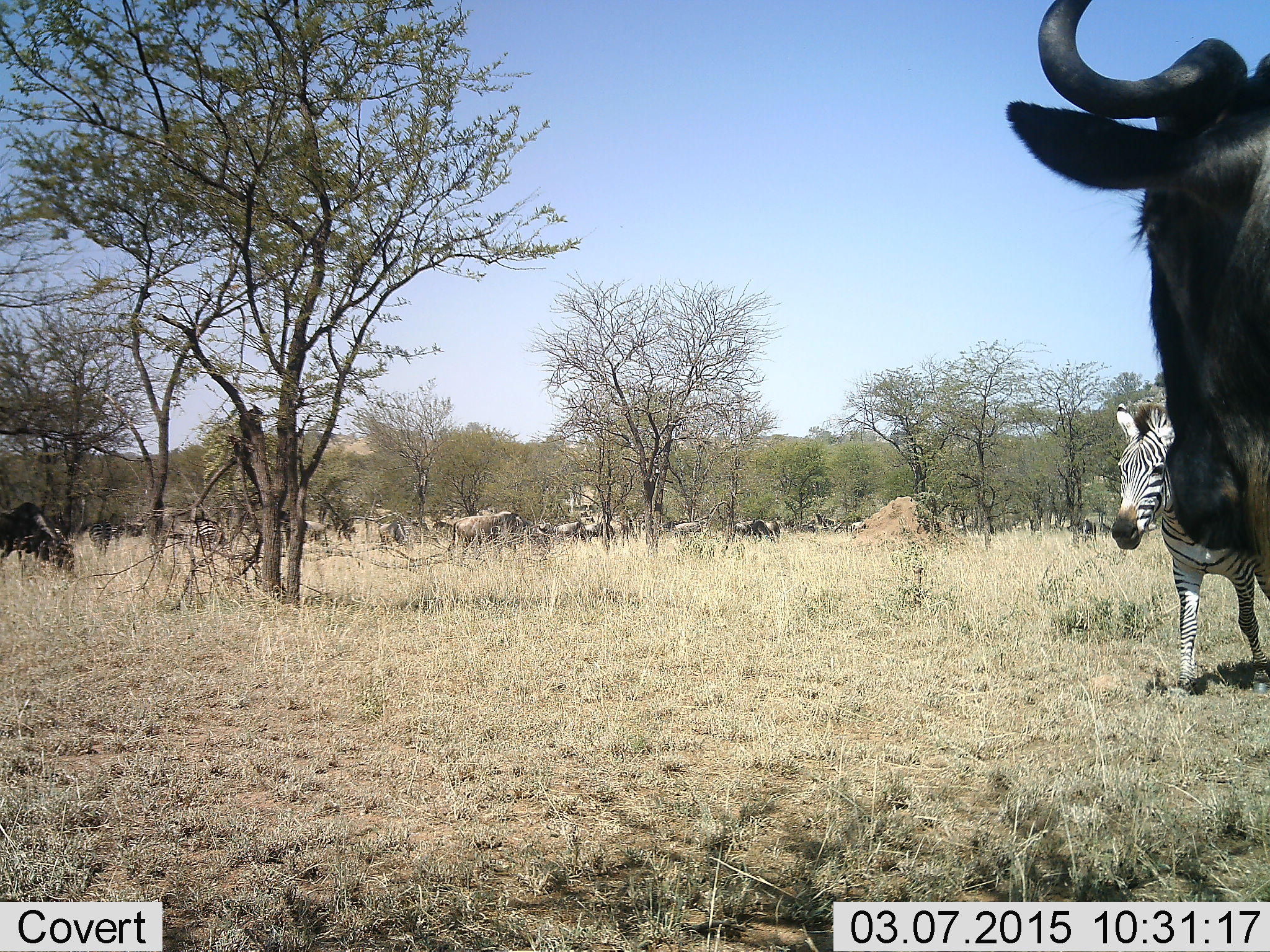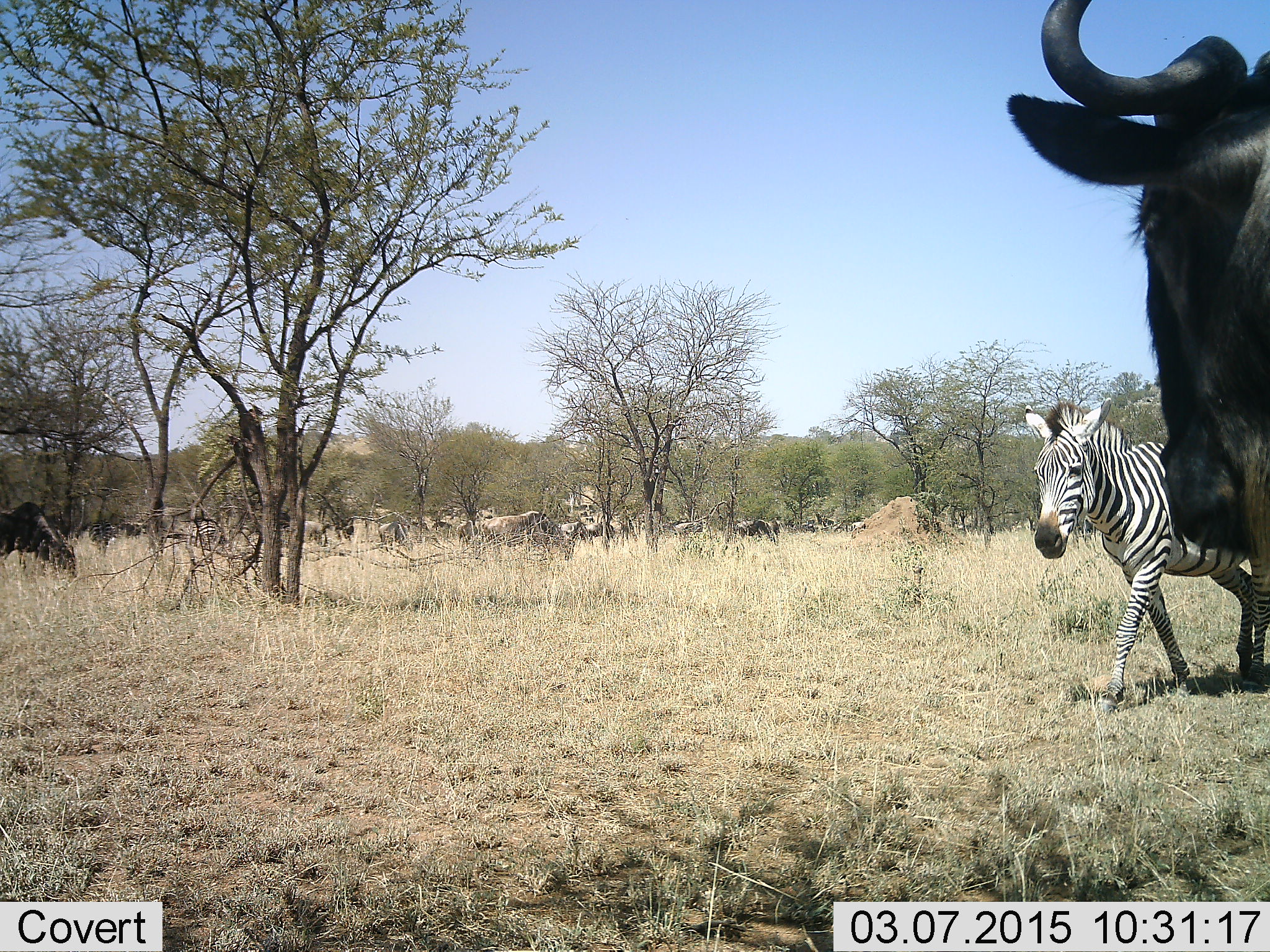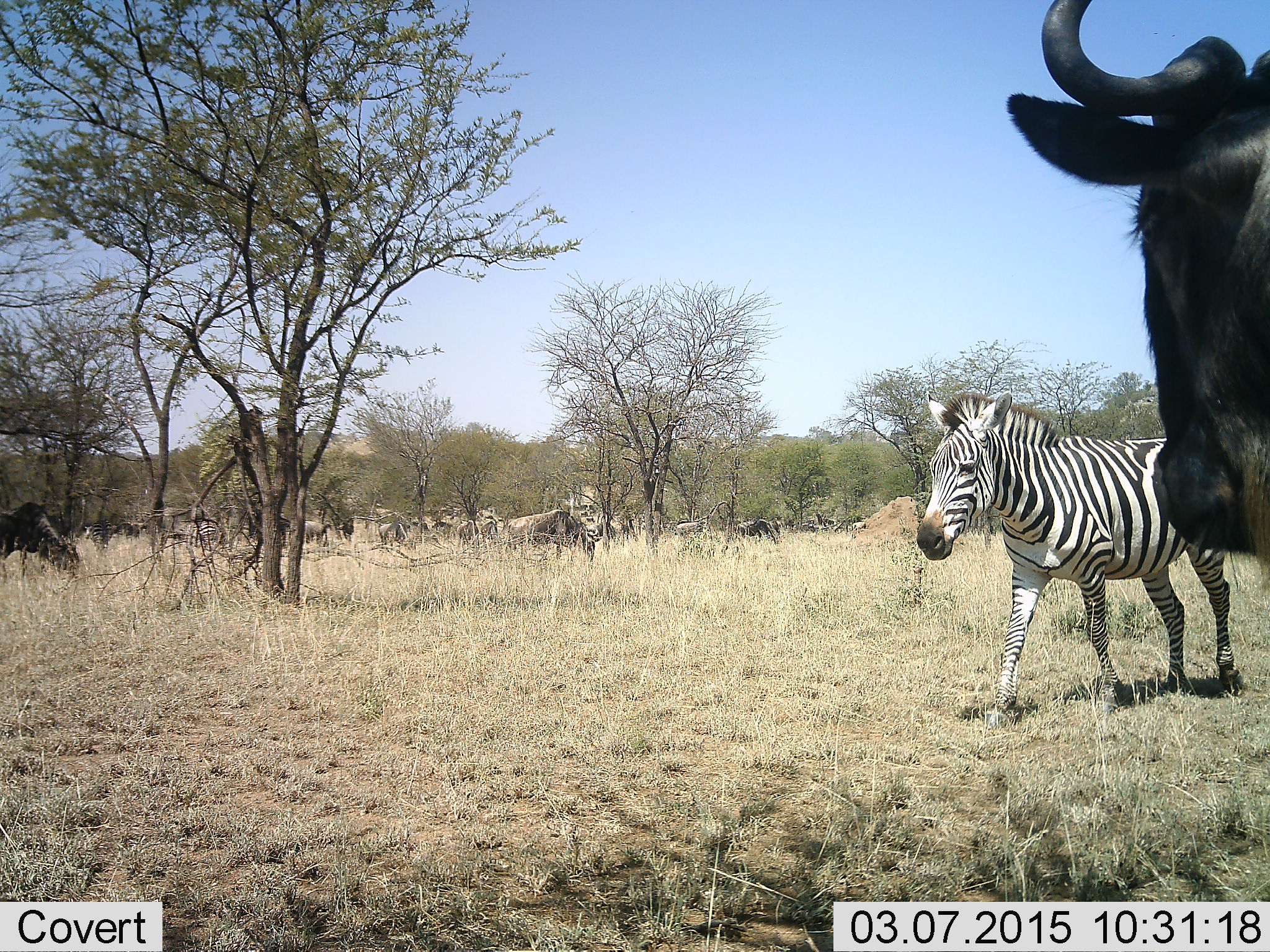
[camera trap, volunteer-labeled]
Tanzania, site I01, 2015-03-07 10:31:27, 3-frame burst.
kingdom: Animalia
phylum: Chordata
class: Mammalia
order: Artiodactyla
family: Bovidae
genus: Connochaetes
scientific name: Connochaetes taurinus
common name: blue wildebeest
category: wildebeest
Wildebeest (blue wildebeest) (Connochaetes taurinus), count 6. Behavior (volunteer vote fractions): standing 80%, resting 0%, moving 50%, interacting 0%. Young present (vote fraction): 0%. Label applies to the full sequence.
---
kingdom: Animalia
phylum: Chordata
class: Mammalia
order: Perissodactyla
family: Equidae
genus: Equus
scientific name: Equus quagga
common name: plains zebra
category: zebra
Zebra (plains zebra) (Equus quagga), count 1. Behavior (volunteer vote fractions): standing 0%, resting 0%, moving 100%, interacting 0%. Young present (vote fraction): 0%. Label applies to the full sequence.